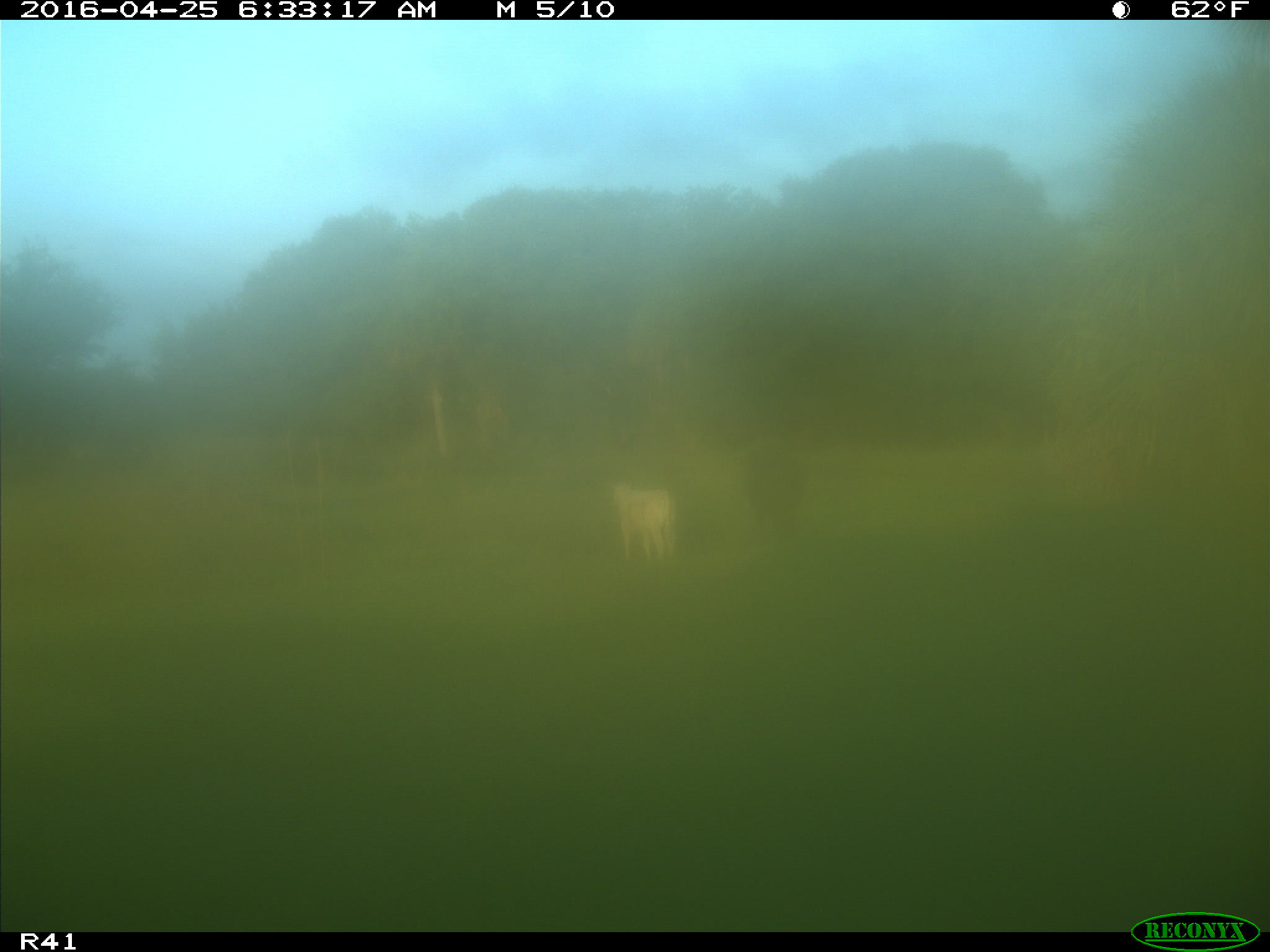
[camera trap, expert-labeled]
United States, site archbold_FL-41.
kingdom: Animalia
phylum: Chordata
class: Mammalia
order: Artiodactyla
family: Bovidae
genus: Bos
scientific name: Bos taurus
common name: domestic cow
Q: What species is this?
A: Bos taurus (domestic cow).